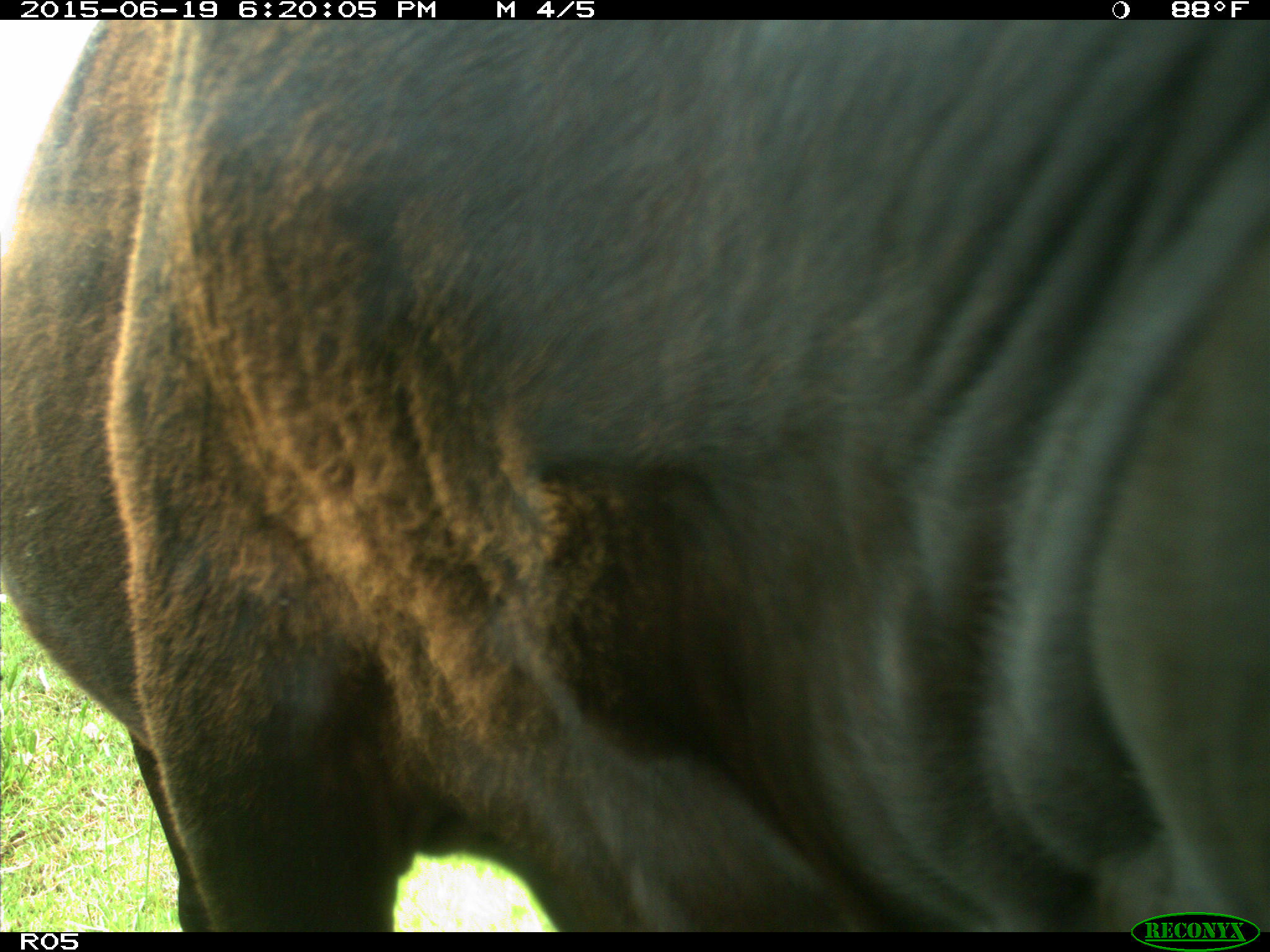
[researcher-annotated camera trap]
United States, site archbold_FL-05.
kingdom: Animalia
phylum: Chordata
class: Mammalia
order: Artiodactyla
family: Bovidae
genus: Bos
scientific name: Bos taurus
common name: domestic cow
Bos taurus (domestic cow).